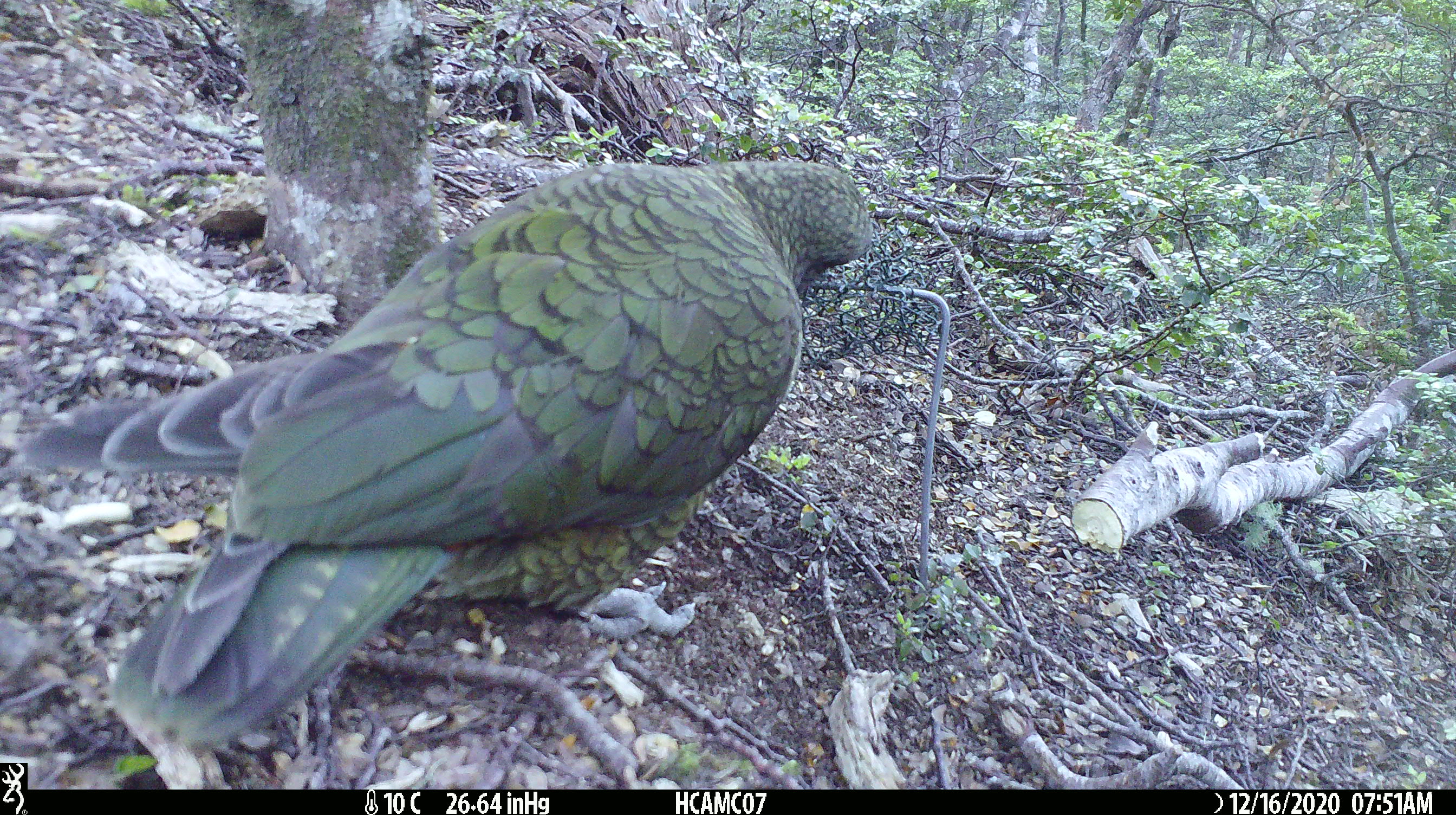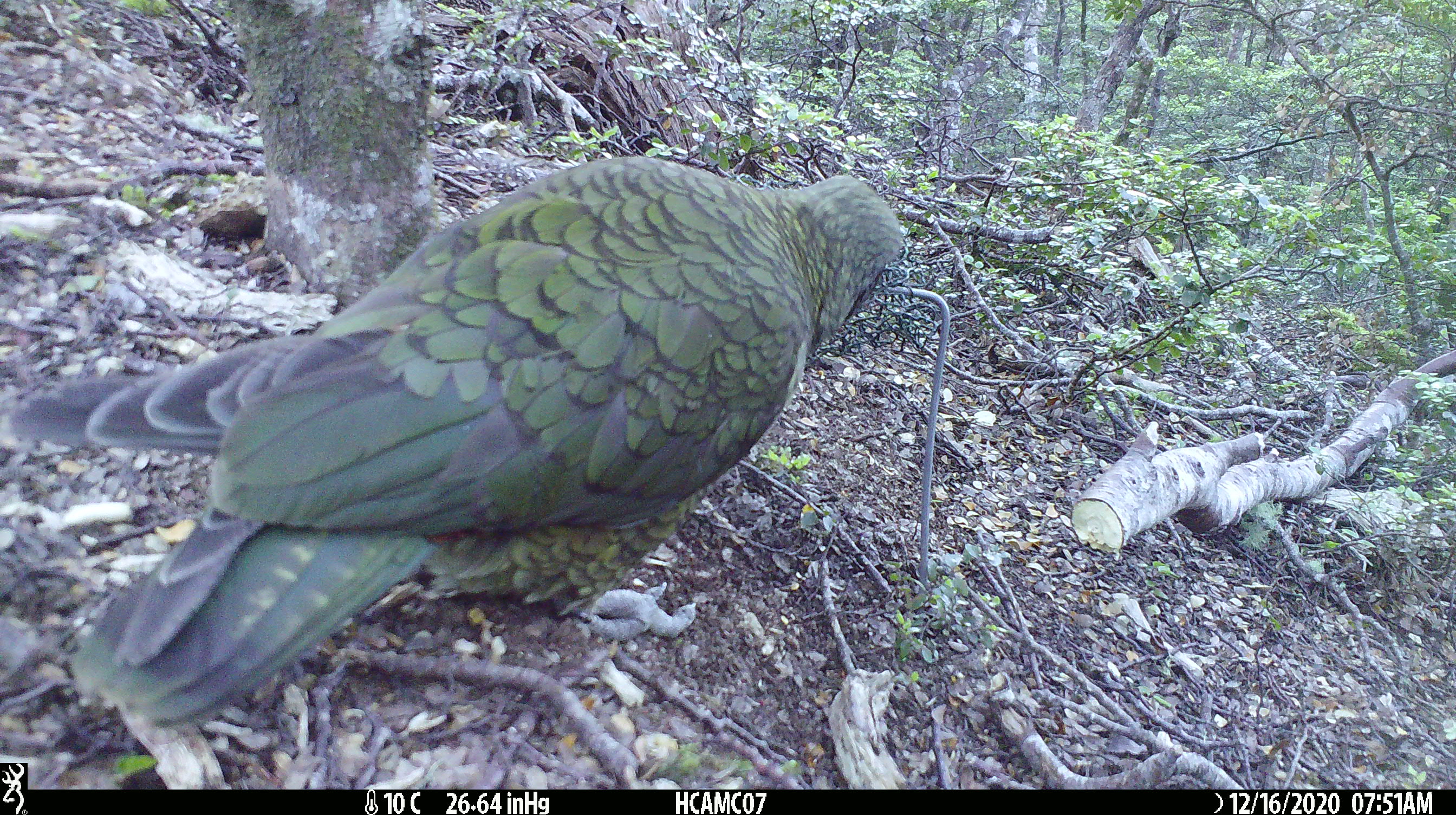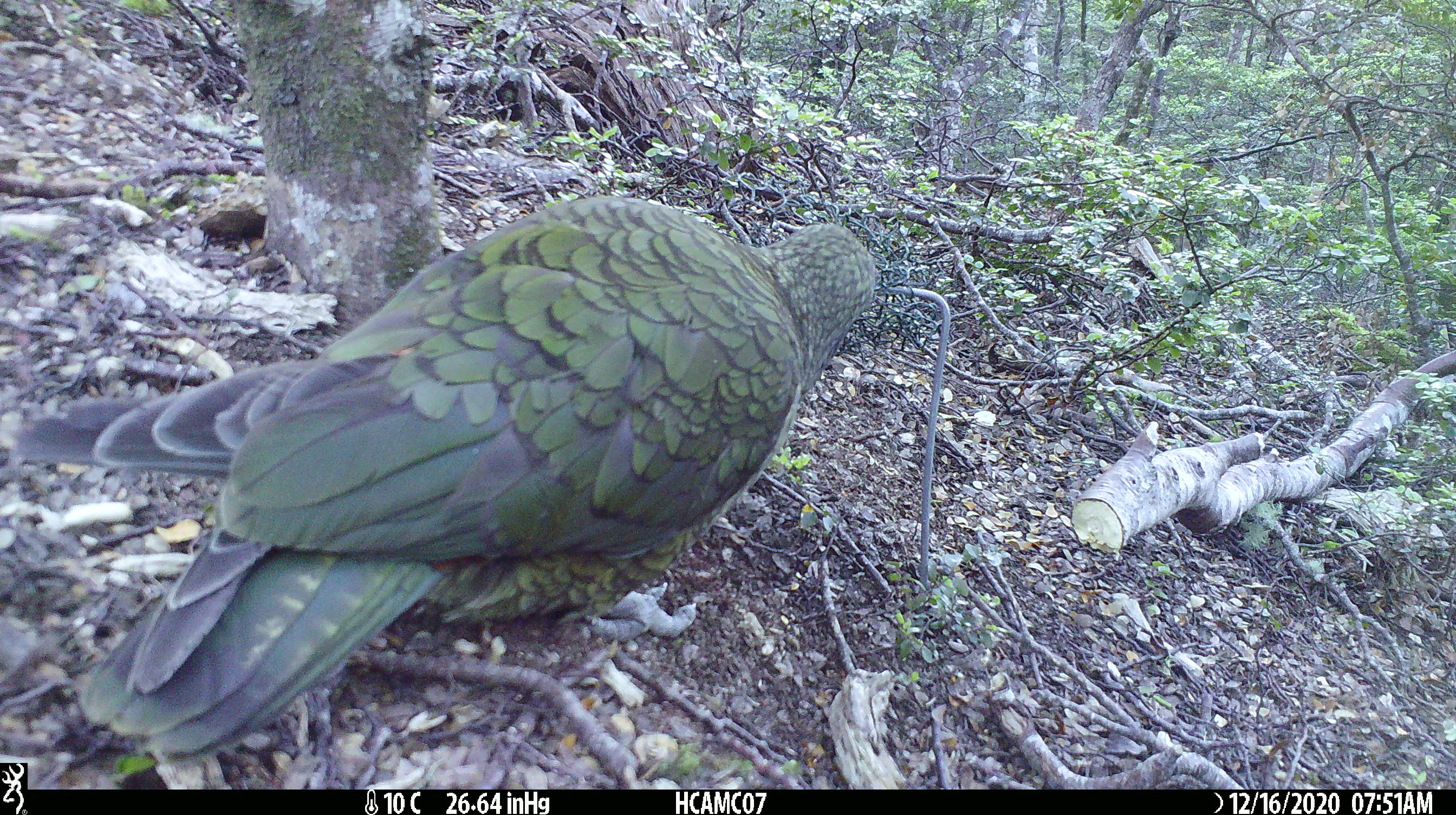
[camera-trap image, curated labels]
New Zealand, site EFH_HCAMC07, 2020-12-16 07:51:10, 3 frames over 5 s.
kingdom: Animalia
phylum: Chordata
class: Aves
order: Psittaciformes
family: Strigopidae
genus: Nestor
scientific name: Nestor notabilis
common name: kea